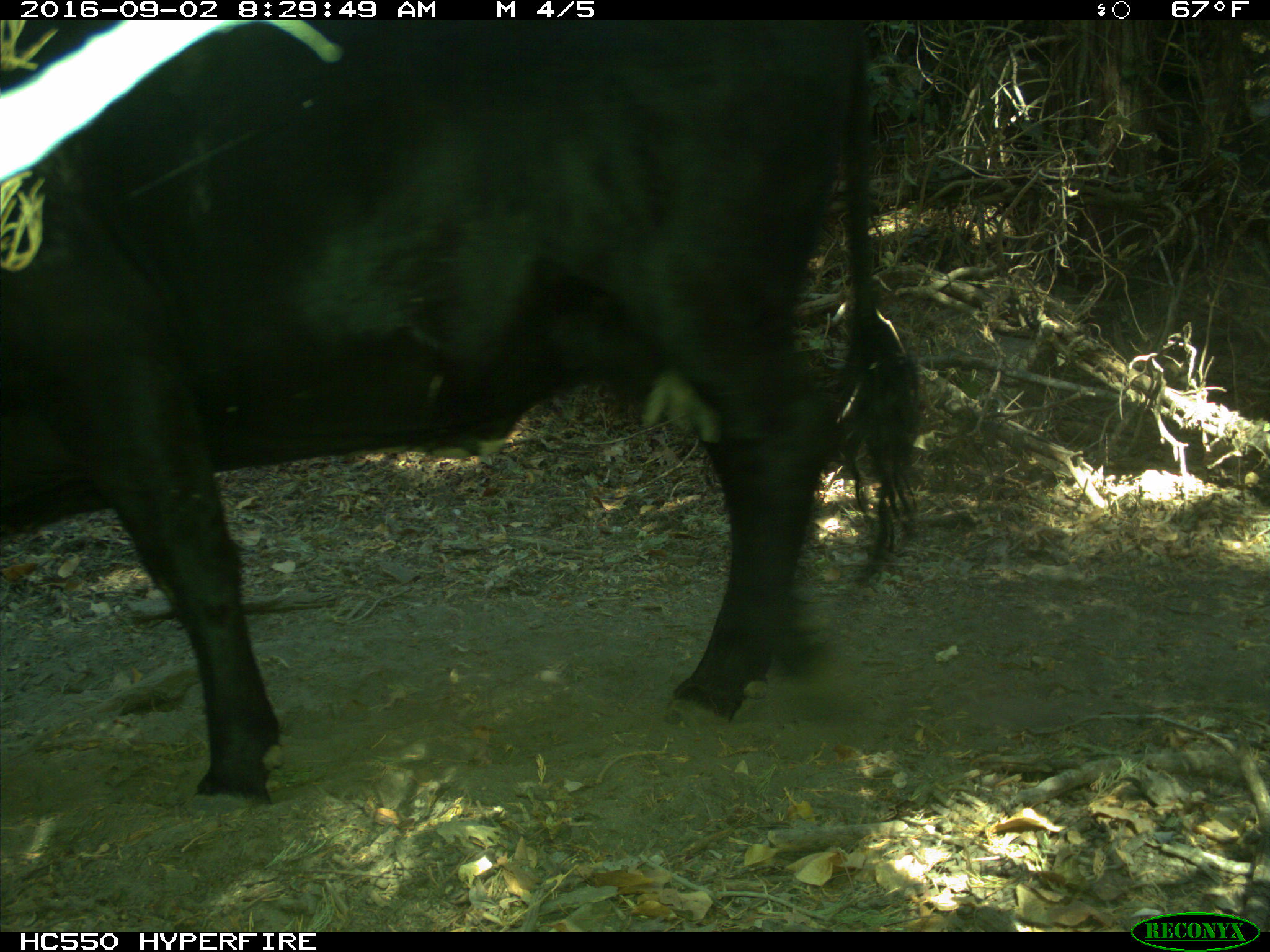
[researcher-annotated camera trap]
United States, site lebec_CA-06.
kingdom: Animalia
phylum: Chordata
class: Mammalia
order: Artiodactyla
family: Bovidae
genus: Bos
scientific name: Bos taurus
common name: domestic cow